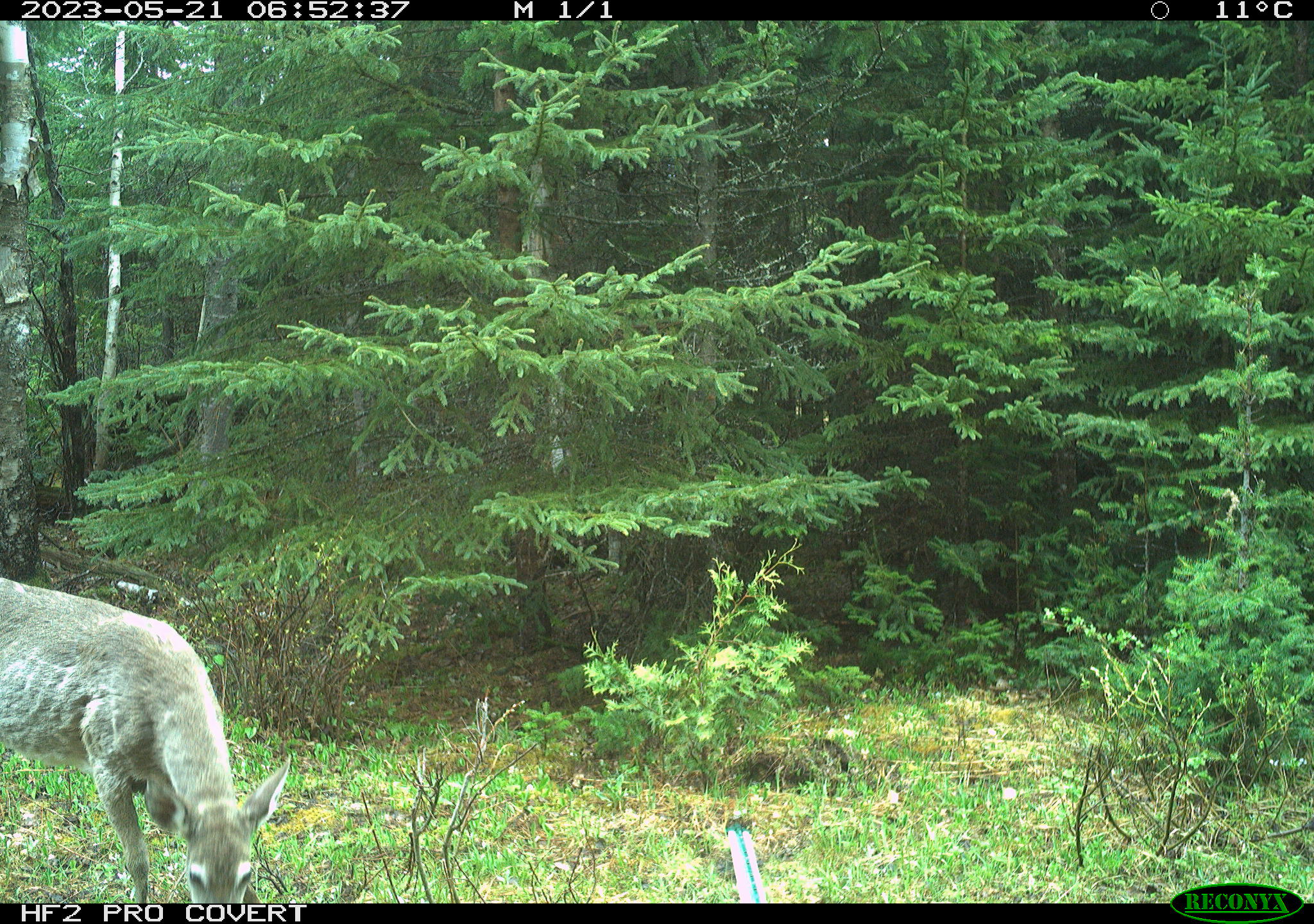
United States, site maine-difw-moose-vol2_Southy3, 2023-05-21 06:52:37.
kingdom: Animalia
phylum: Chordata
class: Mammalia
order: Artiodactyla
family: Cervidae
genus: Odocoileus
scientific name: Odocoileus virginianus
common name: white-tailed deer